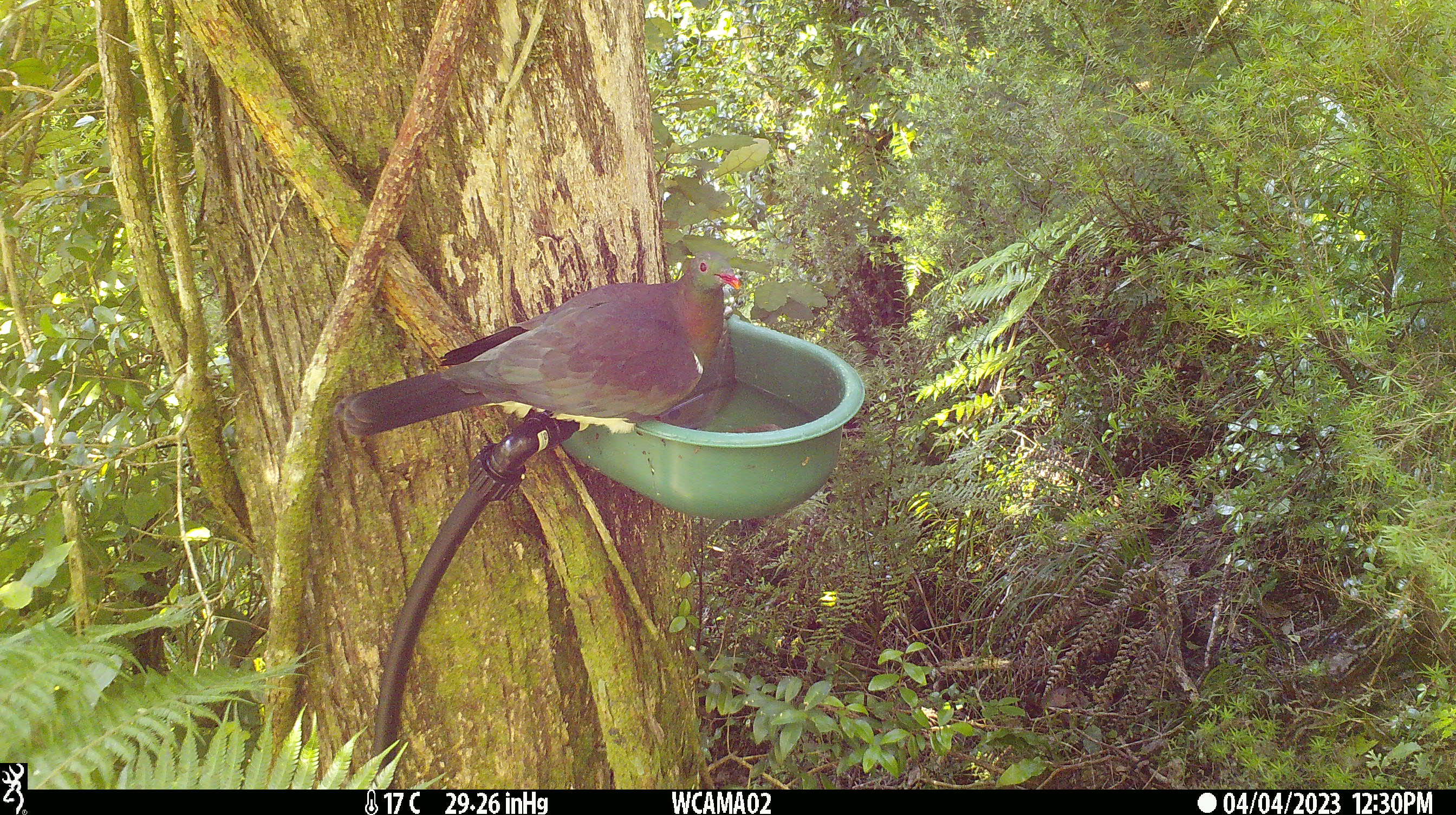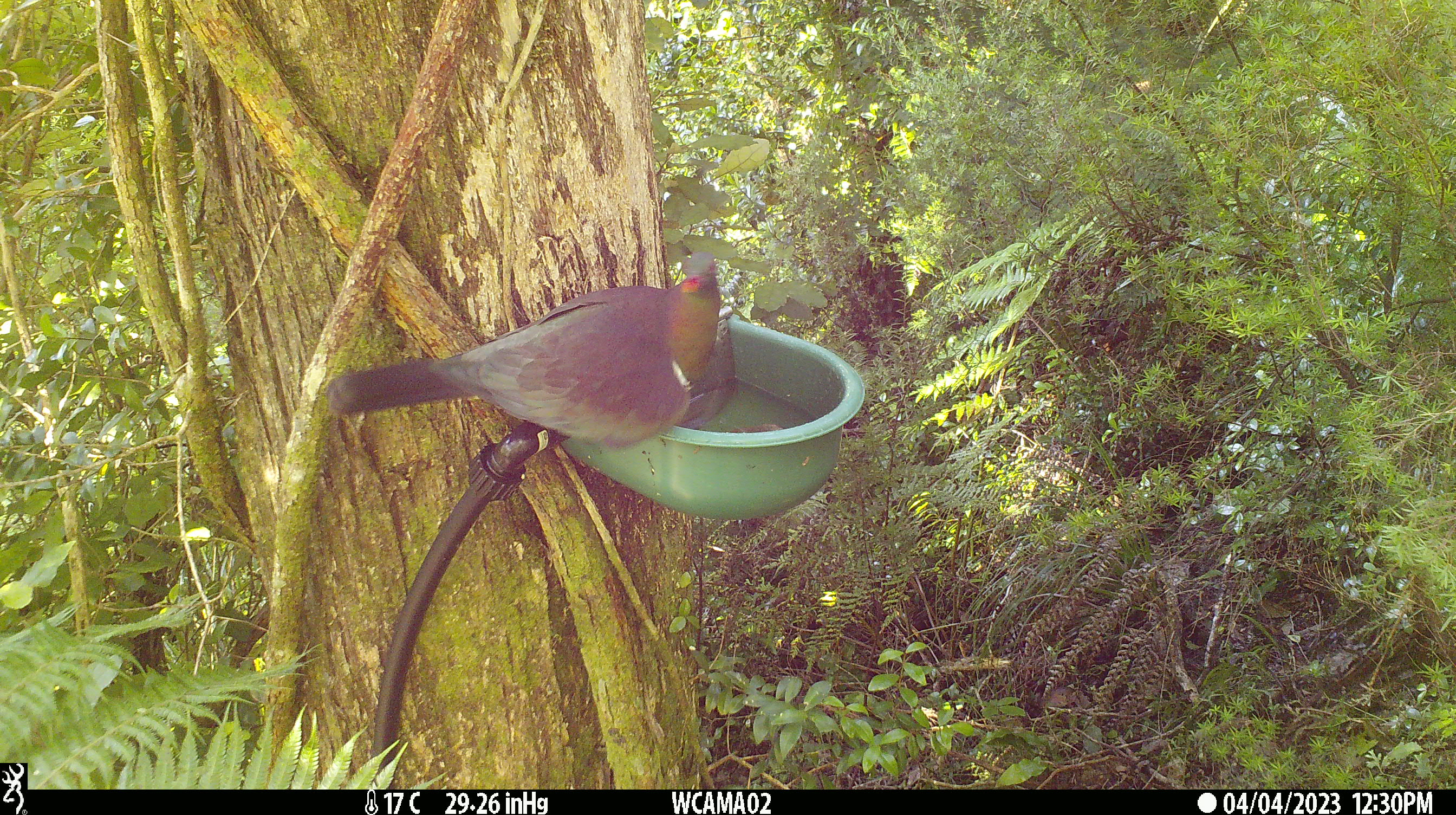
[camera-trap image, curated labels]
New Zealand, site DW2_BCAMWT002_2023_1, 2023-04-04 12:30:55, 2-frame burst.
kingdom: Animalia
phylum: Chordata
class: Aves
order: Columbiformes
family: Columbidae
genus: Hemiphaga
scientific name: Hemiphaga novaeseelandiae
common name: new zealand pigeon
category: kereru